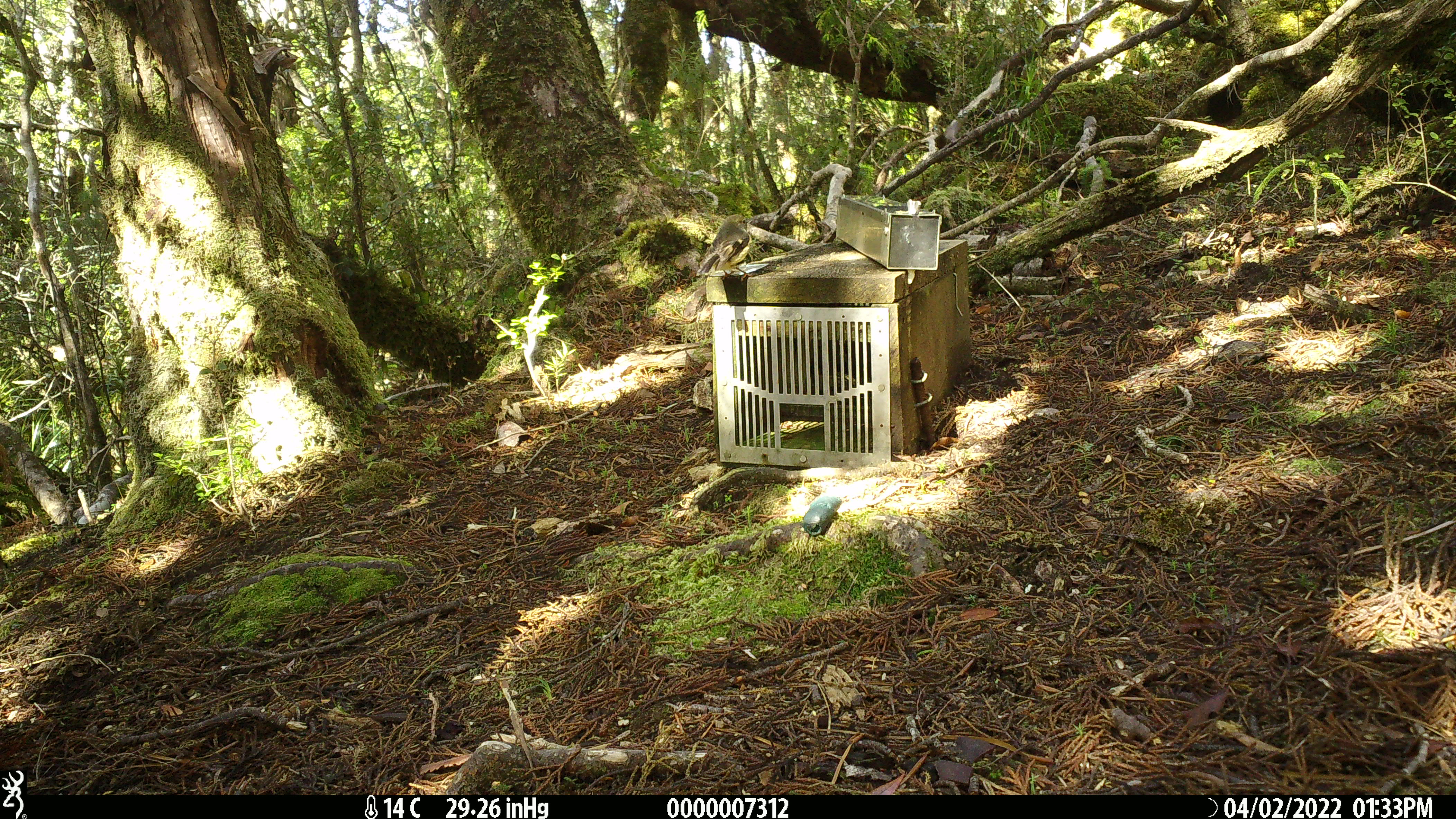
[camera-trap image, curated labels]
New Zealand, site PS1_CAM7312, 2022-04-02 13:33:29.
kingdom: Animalia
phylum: Chordata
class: Aves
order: Passeriformes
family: Petroicidae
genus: Petroica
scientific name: Petroica macrocephala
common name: tomtit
Tomtit (Petroica macrocephala).